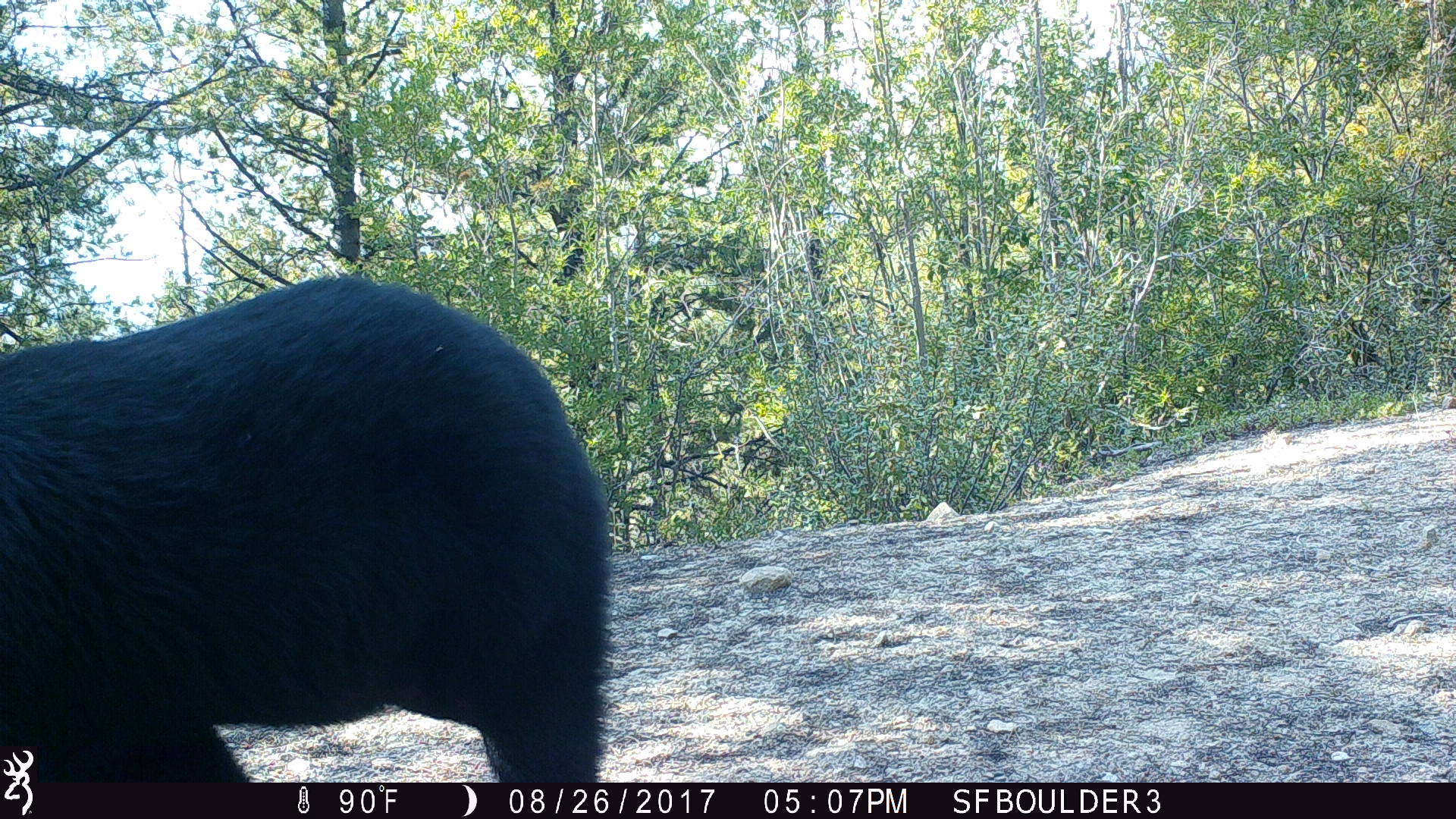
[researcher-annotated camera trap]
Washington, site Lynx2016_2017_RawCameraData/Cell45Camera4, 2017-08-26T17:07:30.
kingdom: Animalia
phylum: Chordata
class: Mammalia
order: Carnivora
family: Ursidae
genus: Ursus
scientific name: Ursus americanus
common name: american black bear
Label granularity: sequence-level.